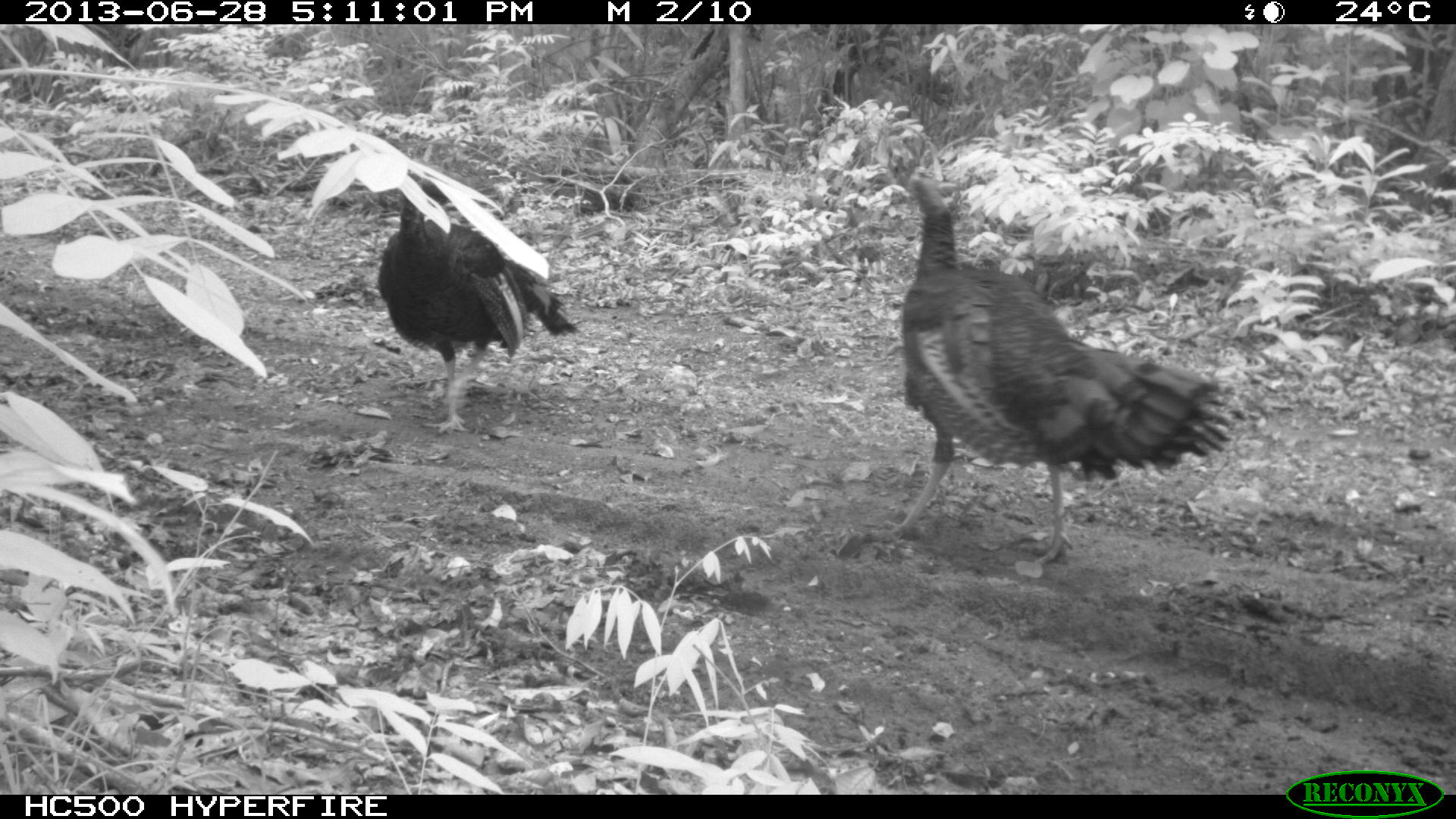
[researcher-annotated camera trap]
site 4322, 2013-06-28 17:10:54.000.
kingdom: Animalia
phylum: Chordata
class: Aves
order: Galliformes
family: Phasianidae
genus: Meleagris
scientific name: Meleagris ocellata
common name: ocellated turkey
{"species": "Meleagris ocellata (ocellated turkey)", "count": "2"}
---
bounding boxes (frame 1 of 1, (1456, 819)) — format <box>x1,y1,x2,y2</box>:
meleagris ocellata: <box>878,163,1234,567</box>; <box>374,167,579,433</box>